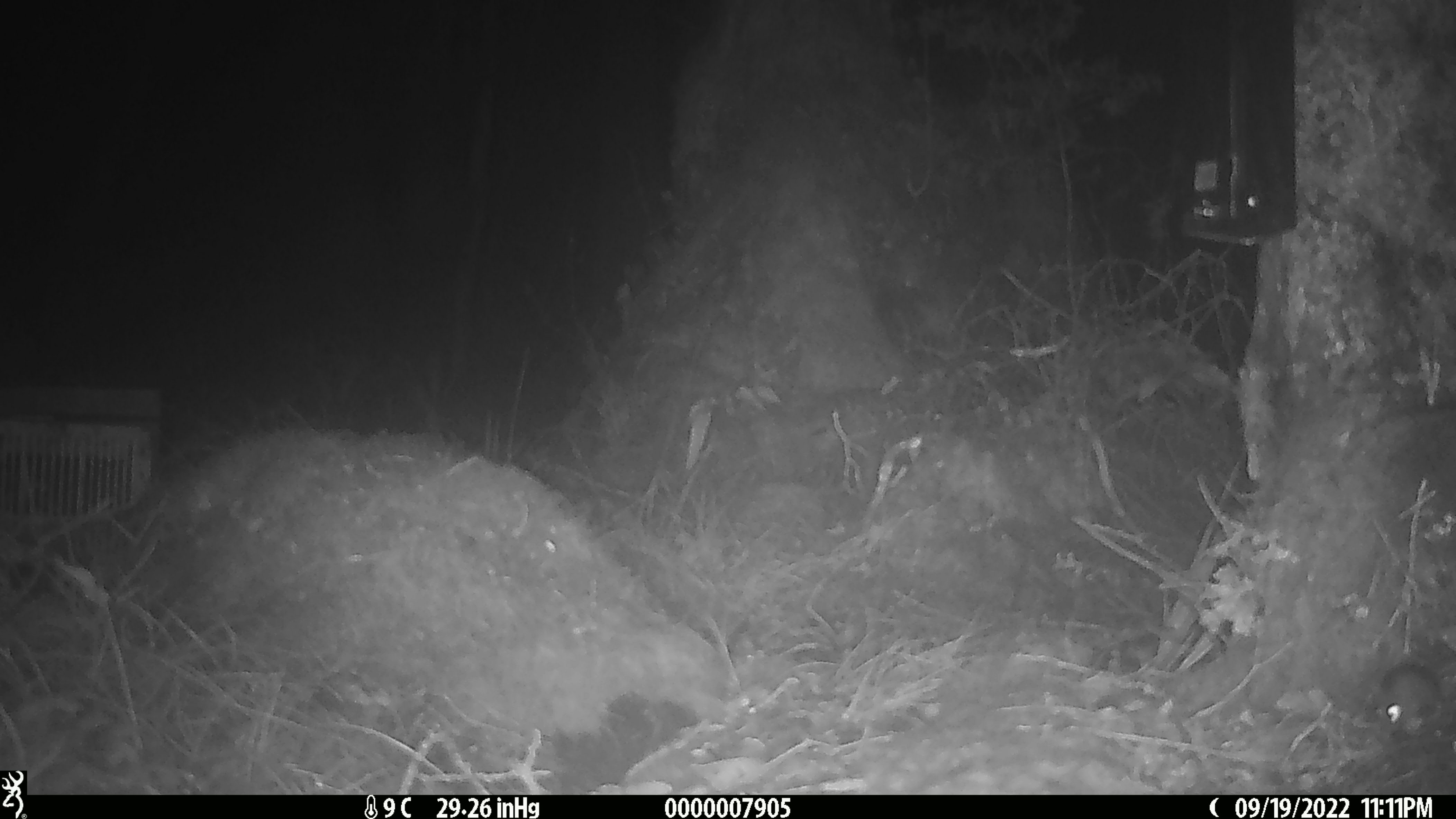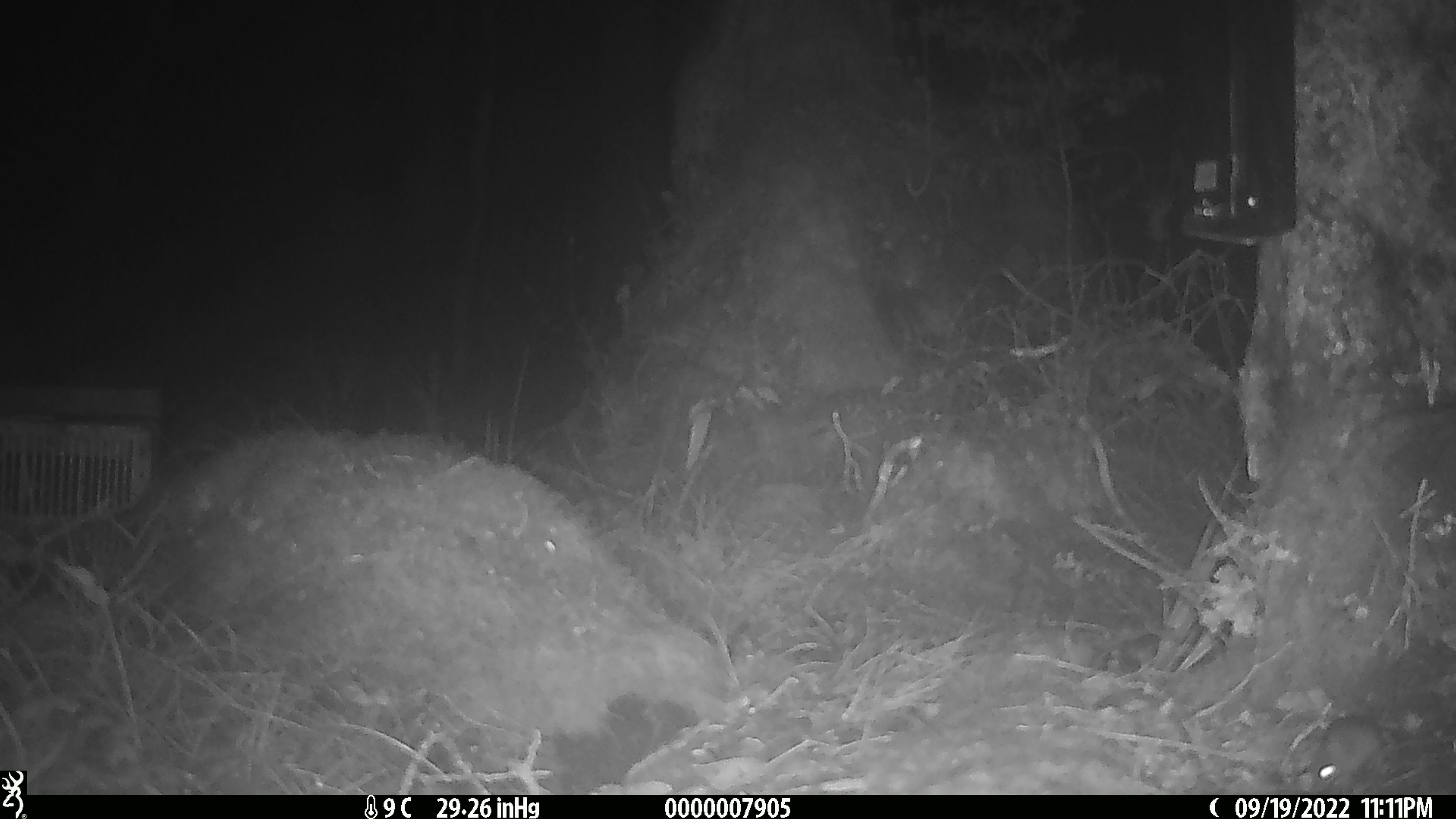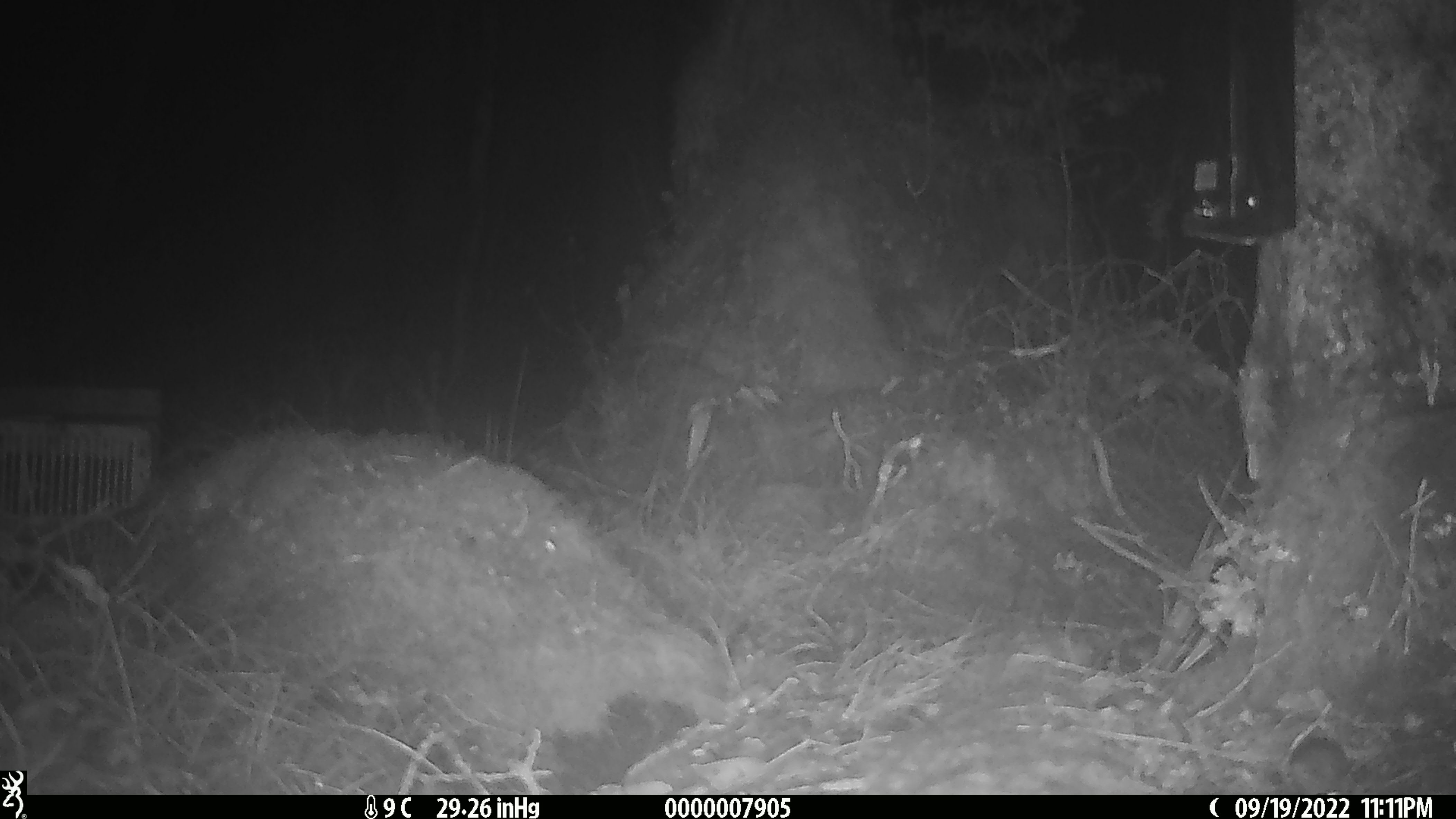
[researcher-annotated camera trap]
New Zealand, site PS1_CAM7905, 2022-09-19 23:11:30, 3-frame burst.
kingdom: Animalia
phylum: Chordata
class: Mammalia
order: Rodentia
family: Muridae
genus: Mus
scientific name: Mus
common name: mouse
Mouse (Mus).